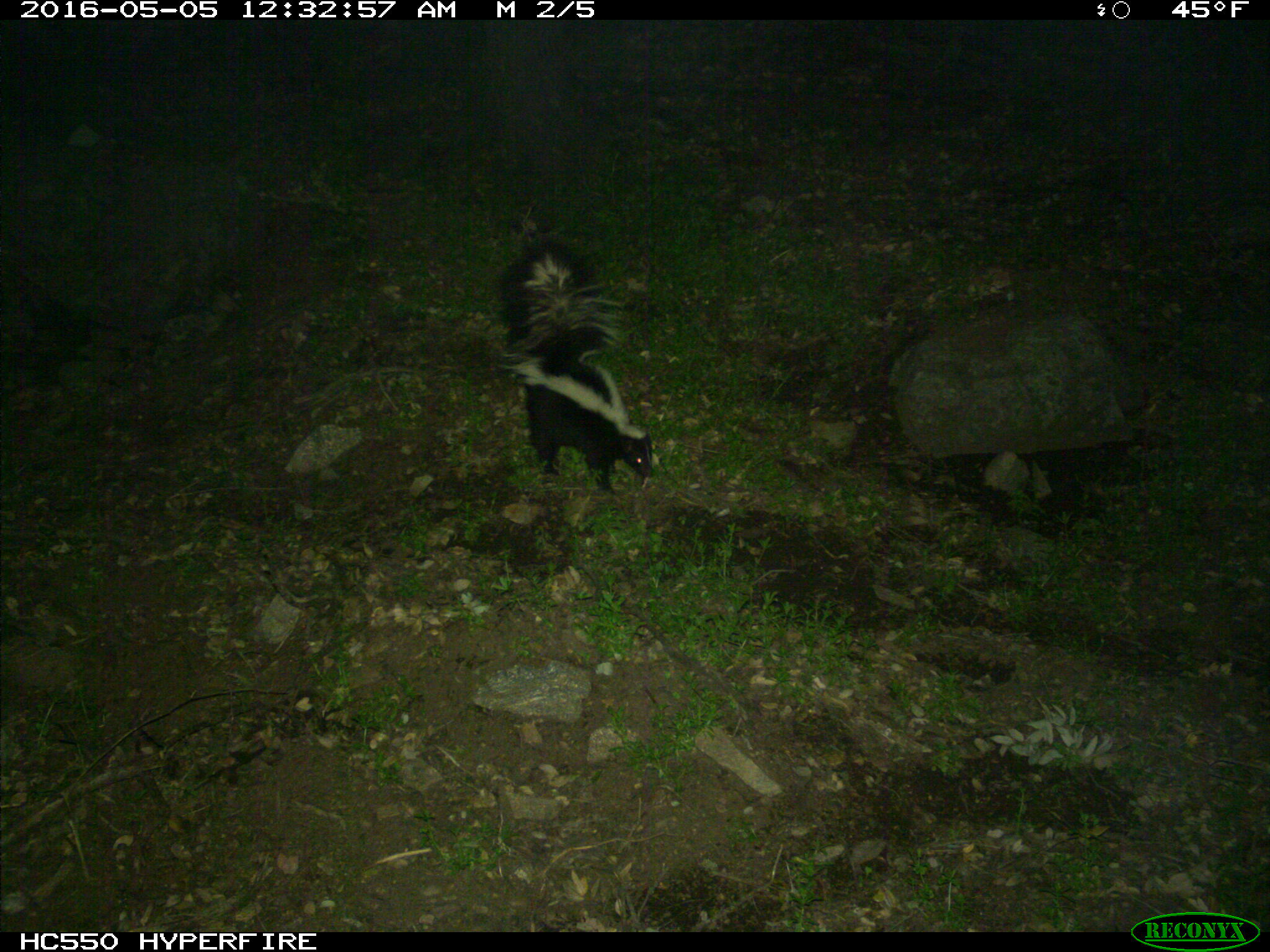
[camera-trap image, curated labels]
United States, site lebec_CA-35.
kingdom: Animalia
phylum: Chordata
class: Mammalia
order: Carnivora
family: Mephitidae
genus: Mephitis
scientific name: Mephitis mephitis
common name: striped skunk